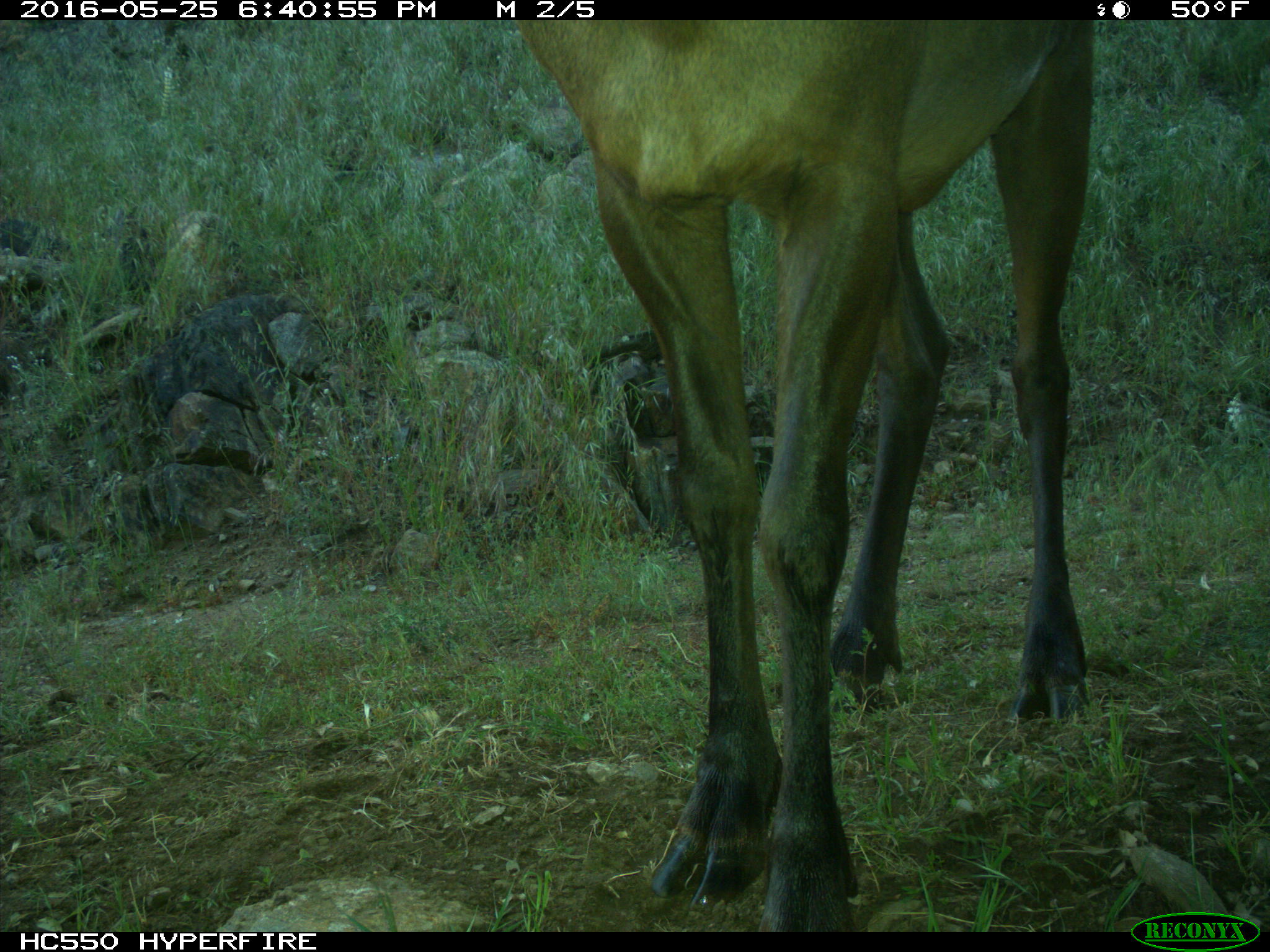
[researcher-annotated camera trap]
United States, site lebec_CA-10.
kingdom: Animalia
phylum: Chordata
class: Mammalia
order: Artiodactyla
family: Cervidae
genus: Cervus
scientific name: Cervus canadensis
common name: elk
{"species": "Cervus canadensis (elk)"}